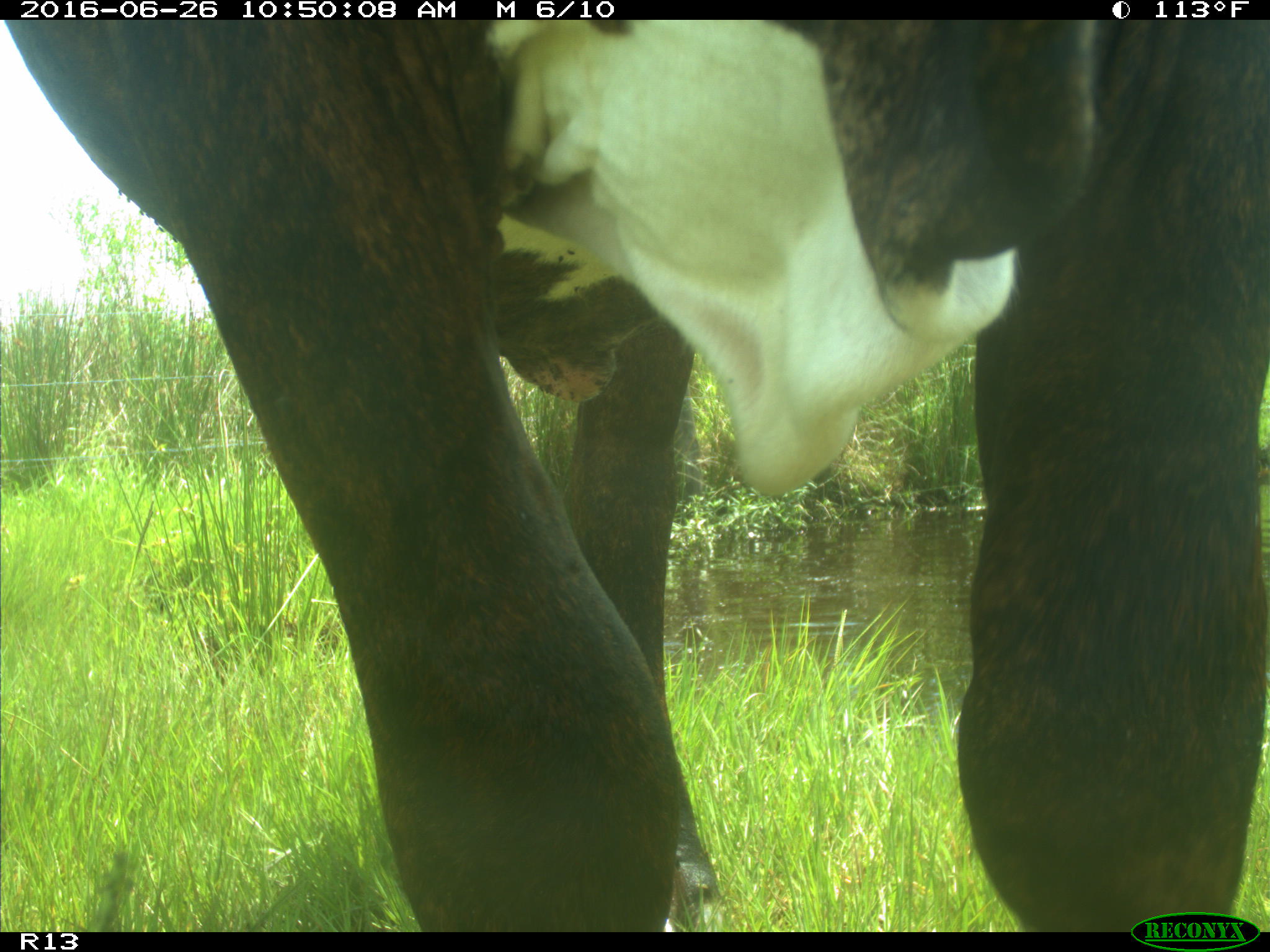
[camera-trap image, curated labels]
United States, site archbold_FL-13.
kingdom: Animalia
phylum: Chordata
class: Mammalia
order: Artiodactyla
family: Bovidae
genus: Bos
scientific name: Bos taurus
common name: domestic cow